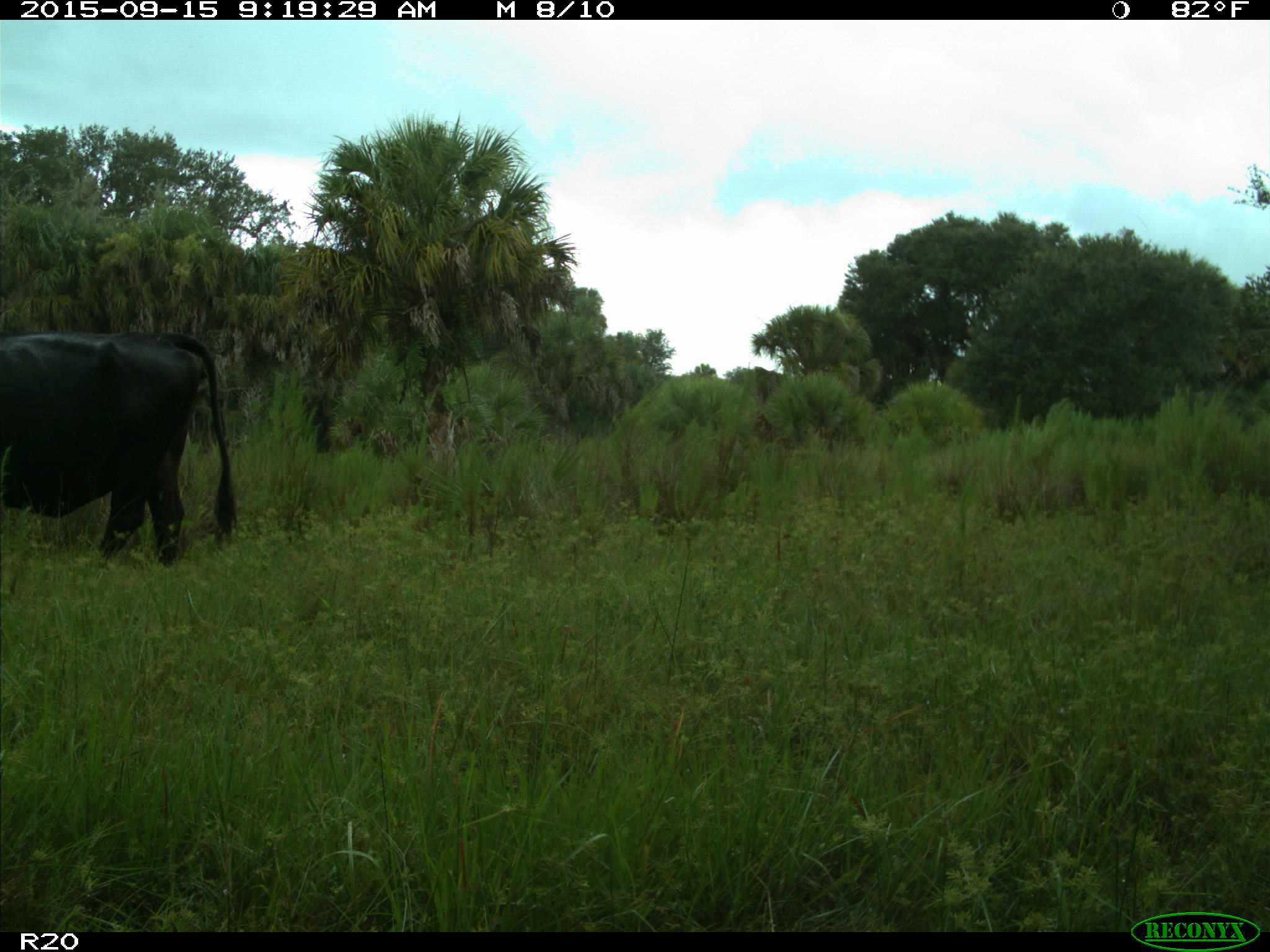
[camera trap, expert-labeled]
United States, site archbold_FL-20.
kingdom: Animalia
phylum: Chordata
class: Mammalia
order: Artiodactyla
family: Bovidae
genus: Bos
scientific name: Bos taurus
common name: domestic cow